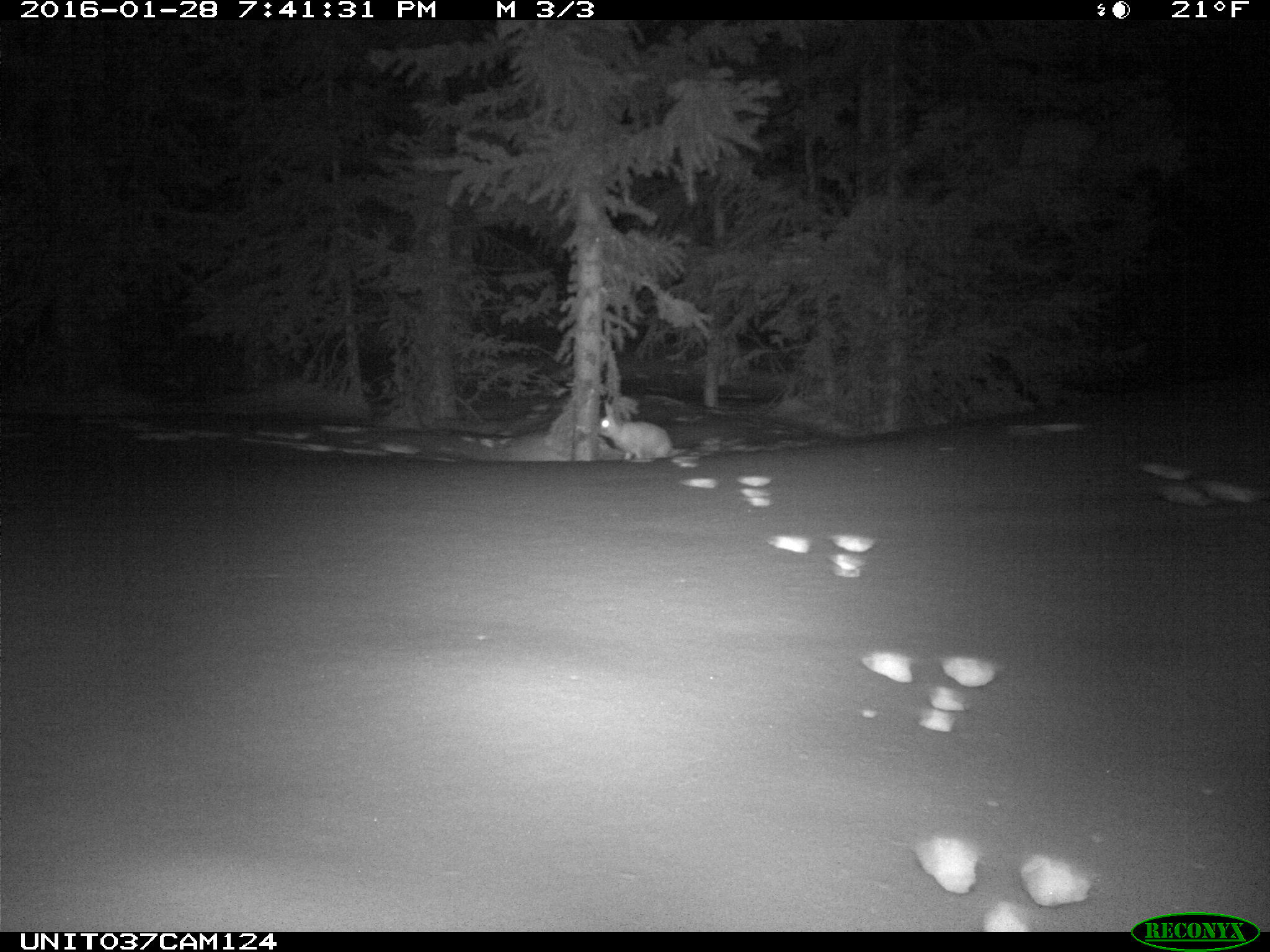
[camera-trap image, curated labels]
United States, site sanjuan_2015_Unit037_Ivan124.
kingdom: Animalia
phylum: Chordata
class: Mammalia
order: Lagomorpha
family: Leporidae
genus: Lepus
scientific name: Lepus americanus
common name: snowshoe hare